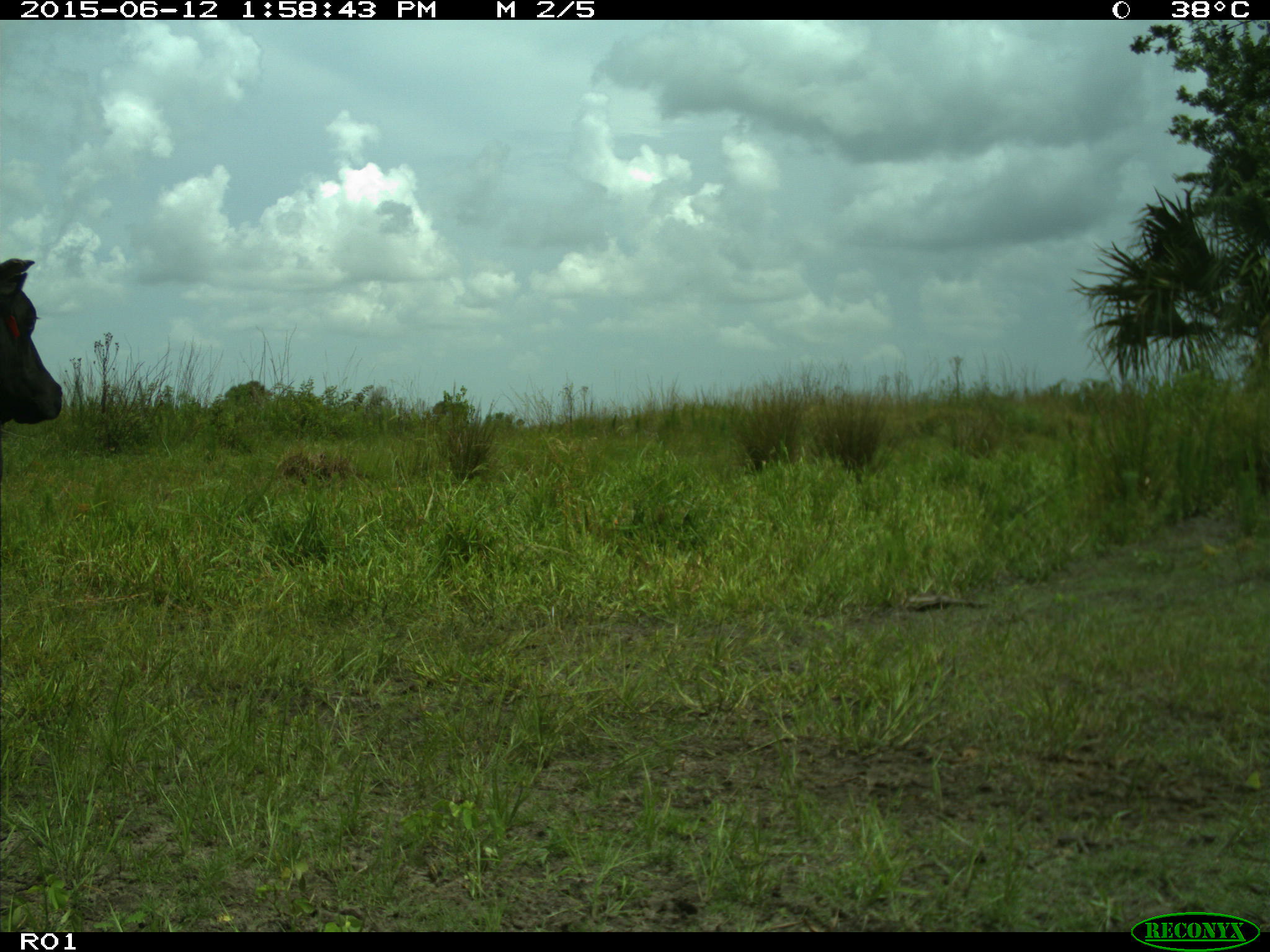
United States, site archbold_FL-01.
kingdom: Animalia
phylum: Chordata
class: Mammalia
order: Artiodactyla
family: Bovidae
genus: Bos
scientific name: Bos taurus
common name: domestic cow